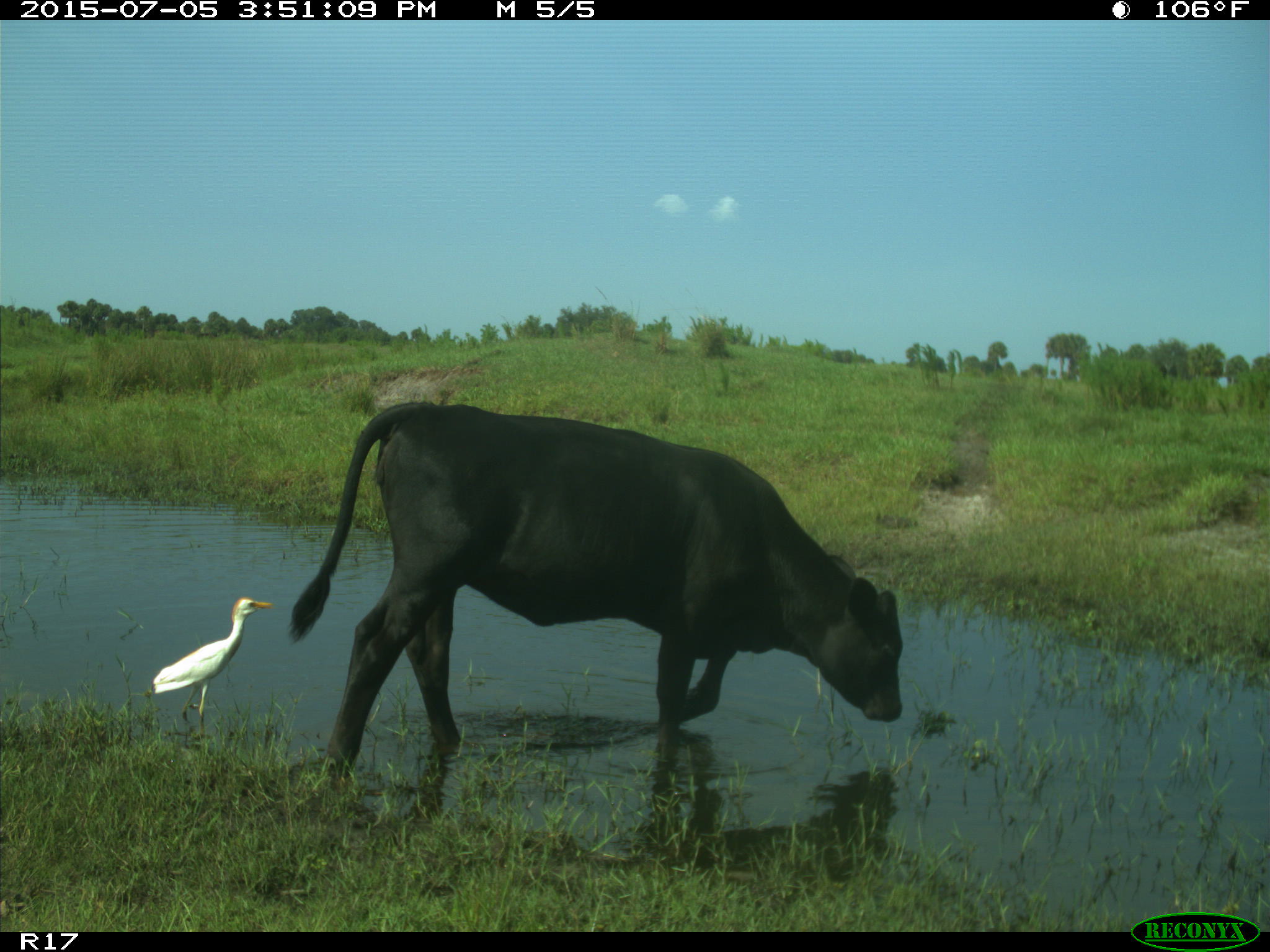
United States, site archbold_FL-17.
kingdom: Animalia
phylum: Chordata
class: Mammalia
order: Artiodactyla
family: Bovidae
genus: Bos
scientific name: Bos taurus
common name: domestic cow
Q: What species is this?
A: Bos taurus (domestic cow).